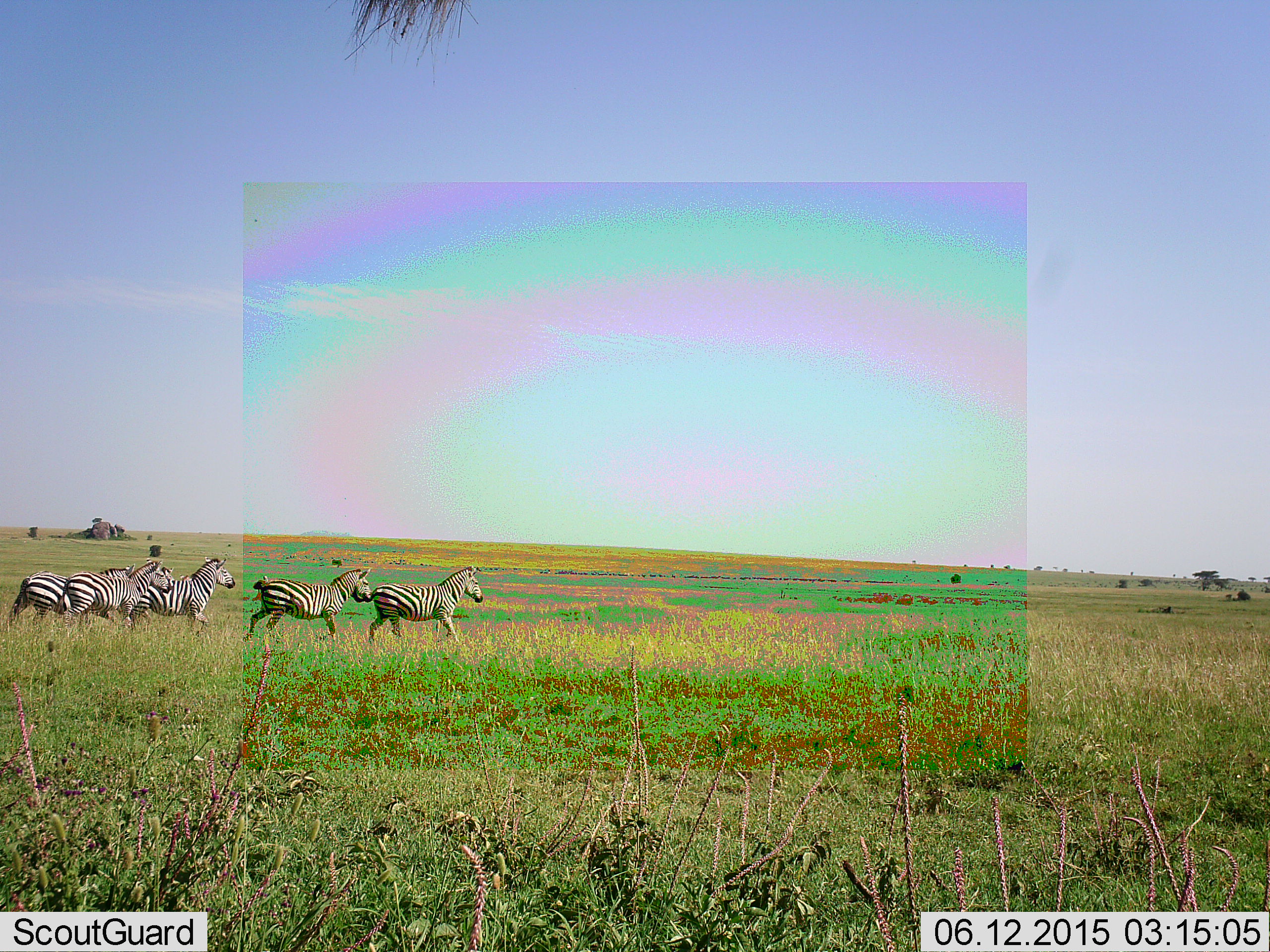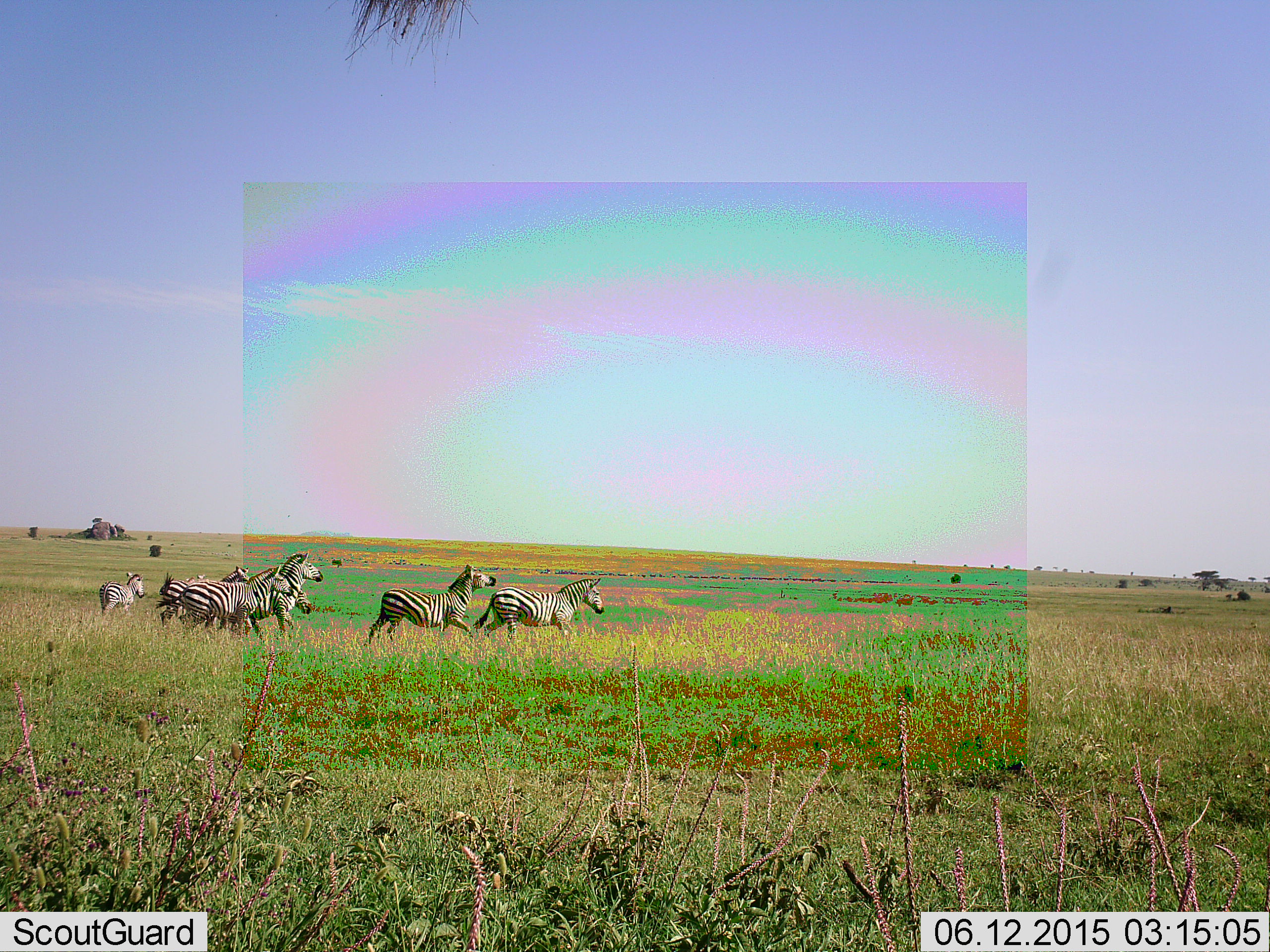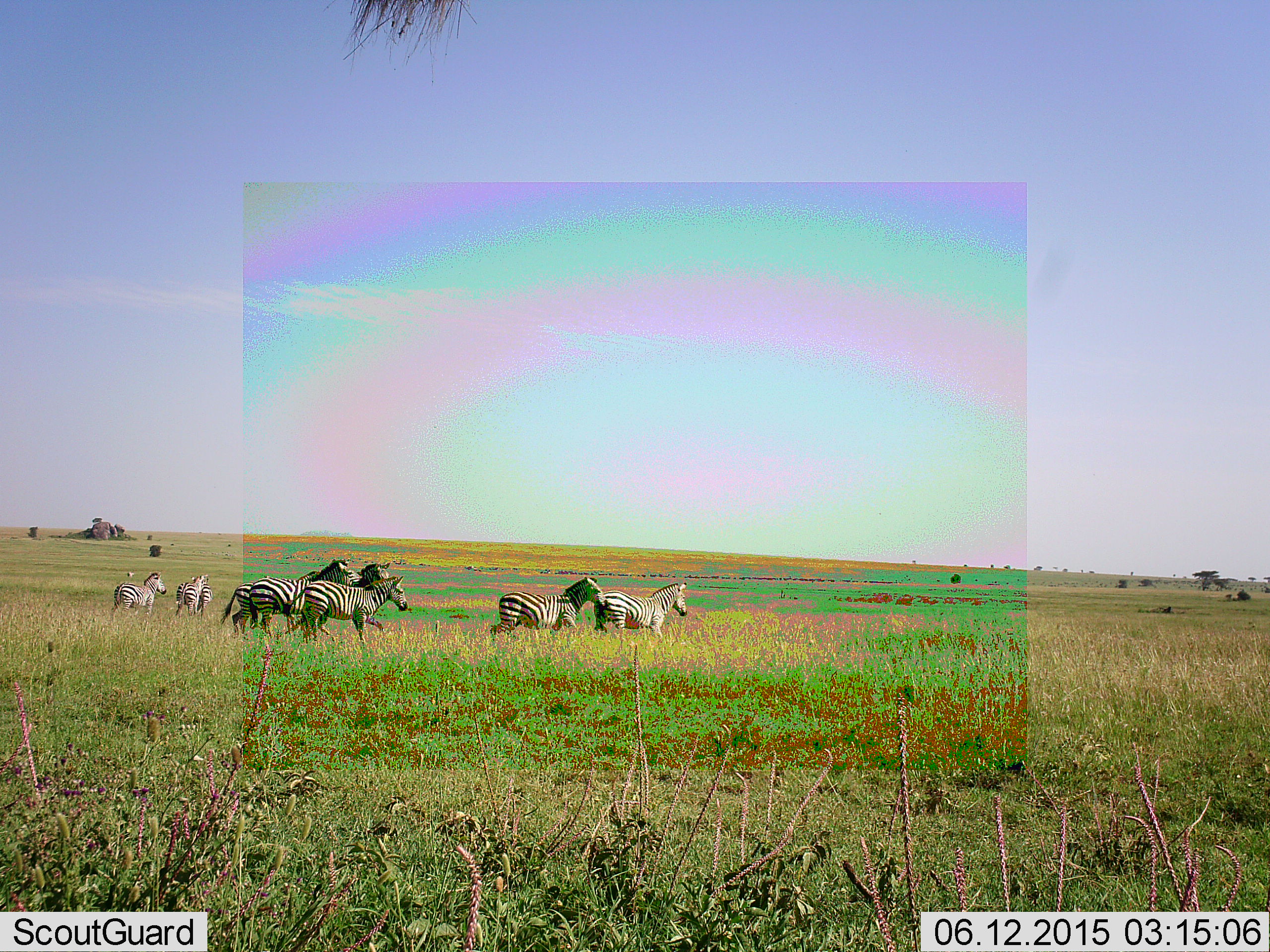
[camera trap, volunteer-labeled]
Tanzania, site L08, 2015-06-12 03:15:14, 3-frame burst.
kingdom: Animalia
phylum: Chordata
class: Mammalia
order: Perissodactyla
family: Equidae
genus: Equus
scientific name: Equus quagga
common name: plains zebra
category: zebra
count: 7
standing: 0%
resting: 0%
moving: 100%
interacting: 18%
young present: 9%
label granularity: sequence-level